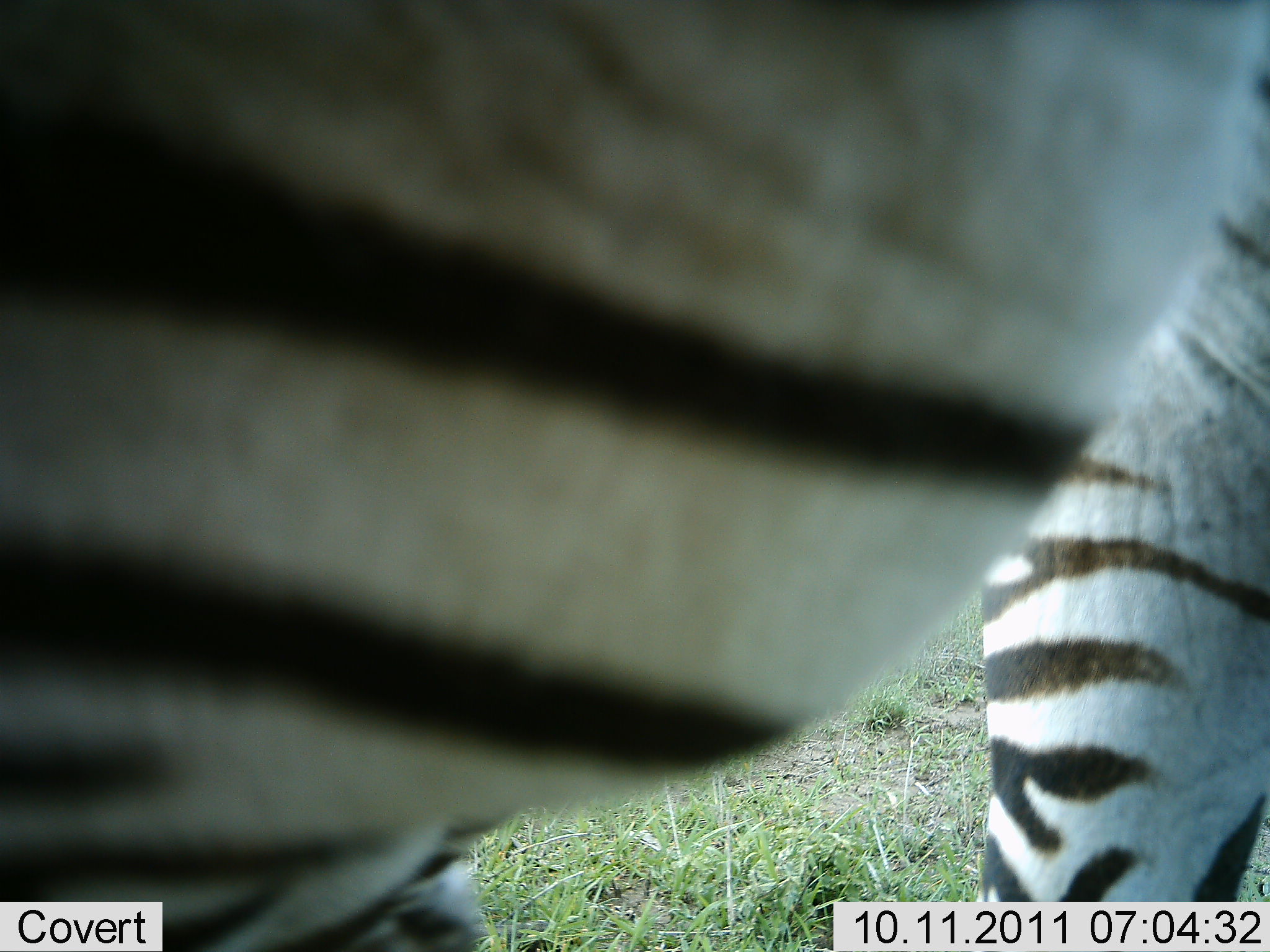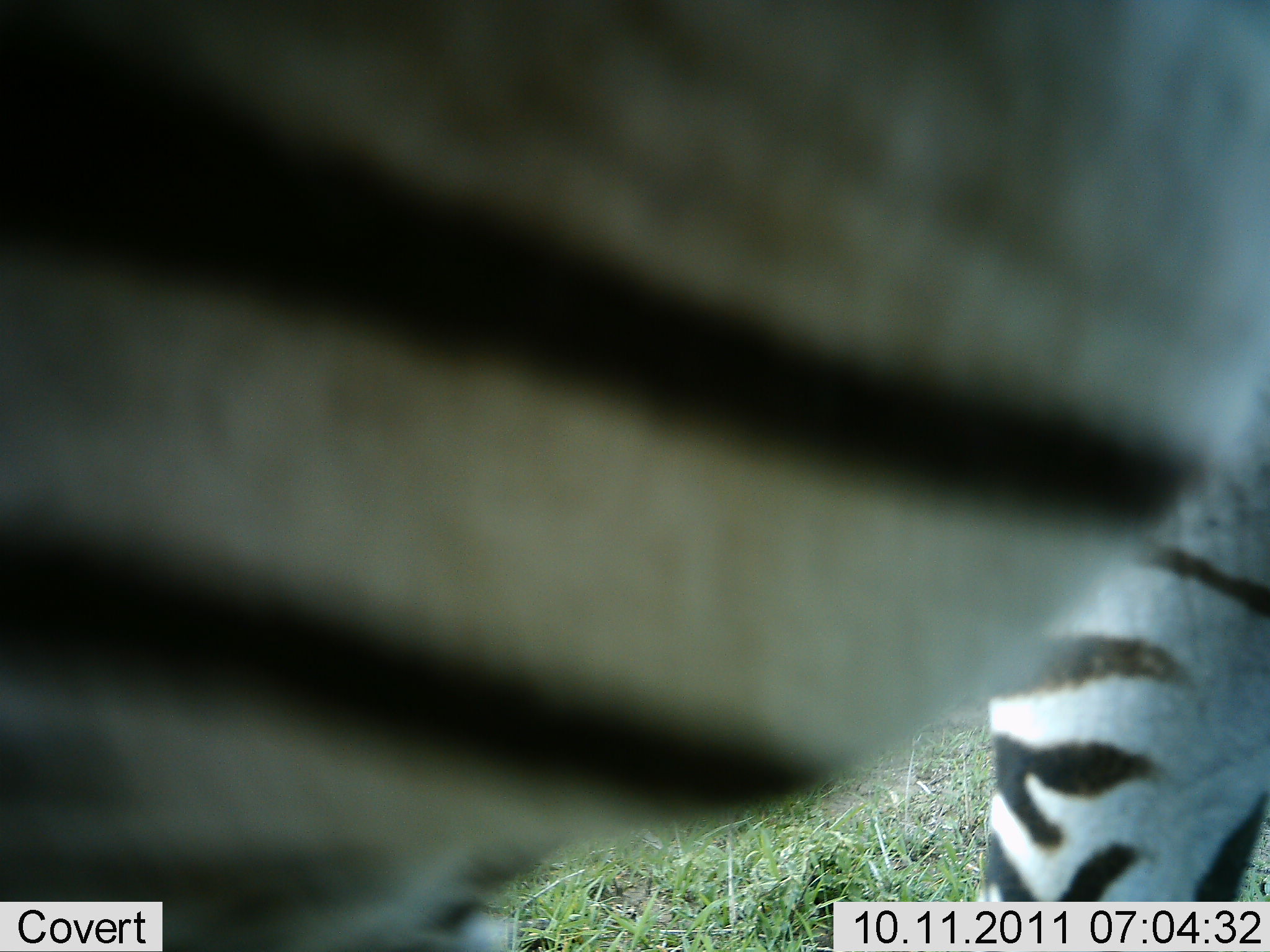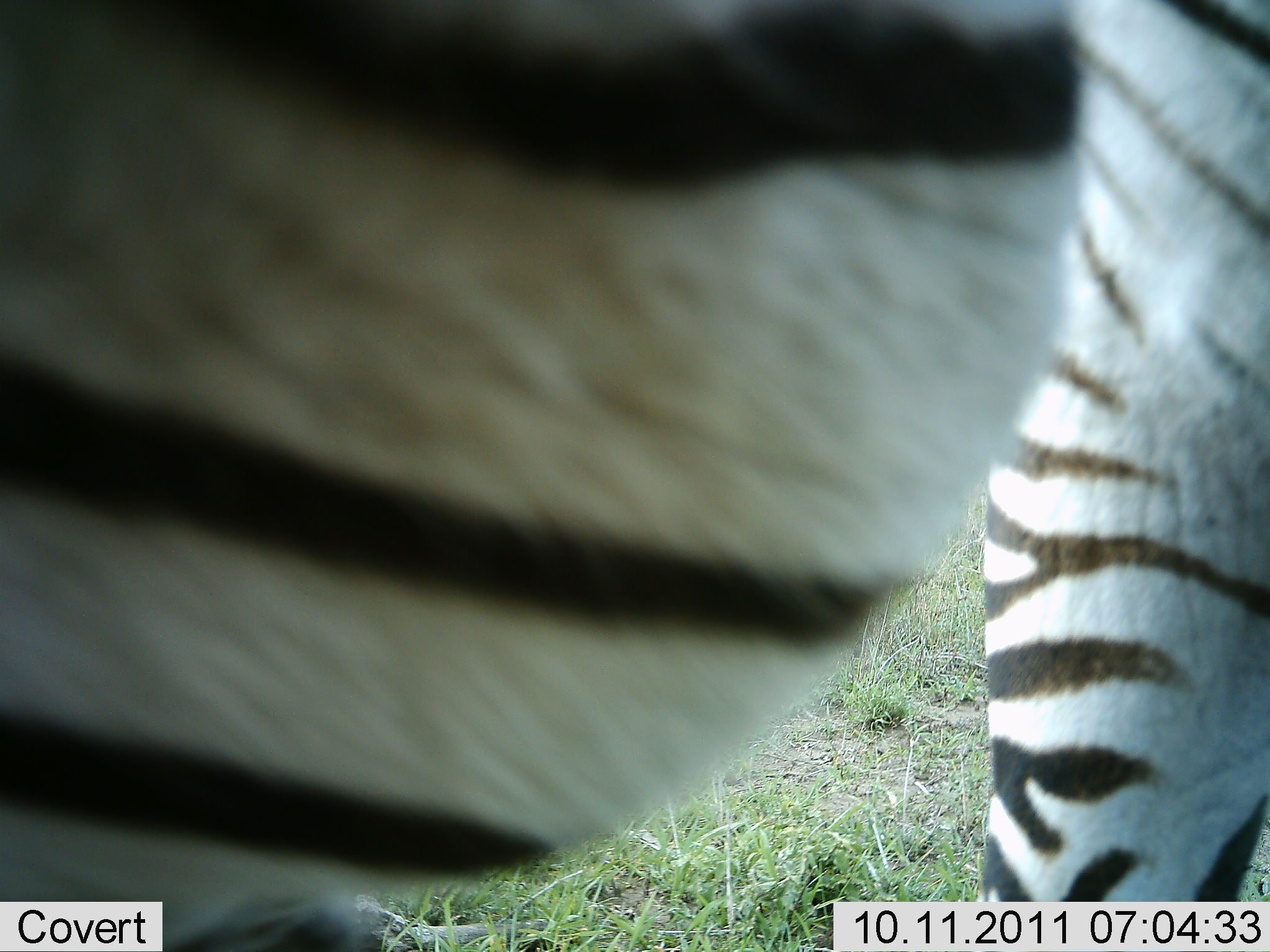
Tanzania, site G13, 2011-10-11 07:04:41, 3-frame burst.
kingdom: Animalia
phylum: Chordata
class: Mammalia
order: Perissodactyla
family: Equidae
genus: Equus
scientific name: Equus quagga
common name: plains zebra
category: zebra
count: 1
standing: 83%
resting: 0%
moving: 17%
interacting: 0%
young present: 0%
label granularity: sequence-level